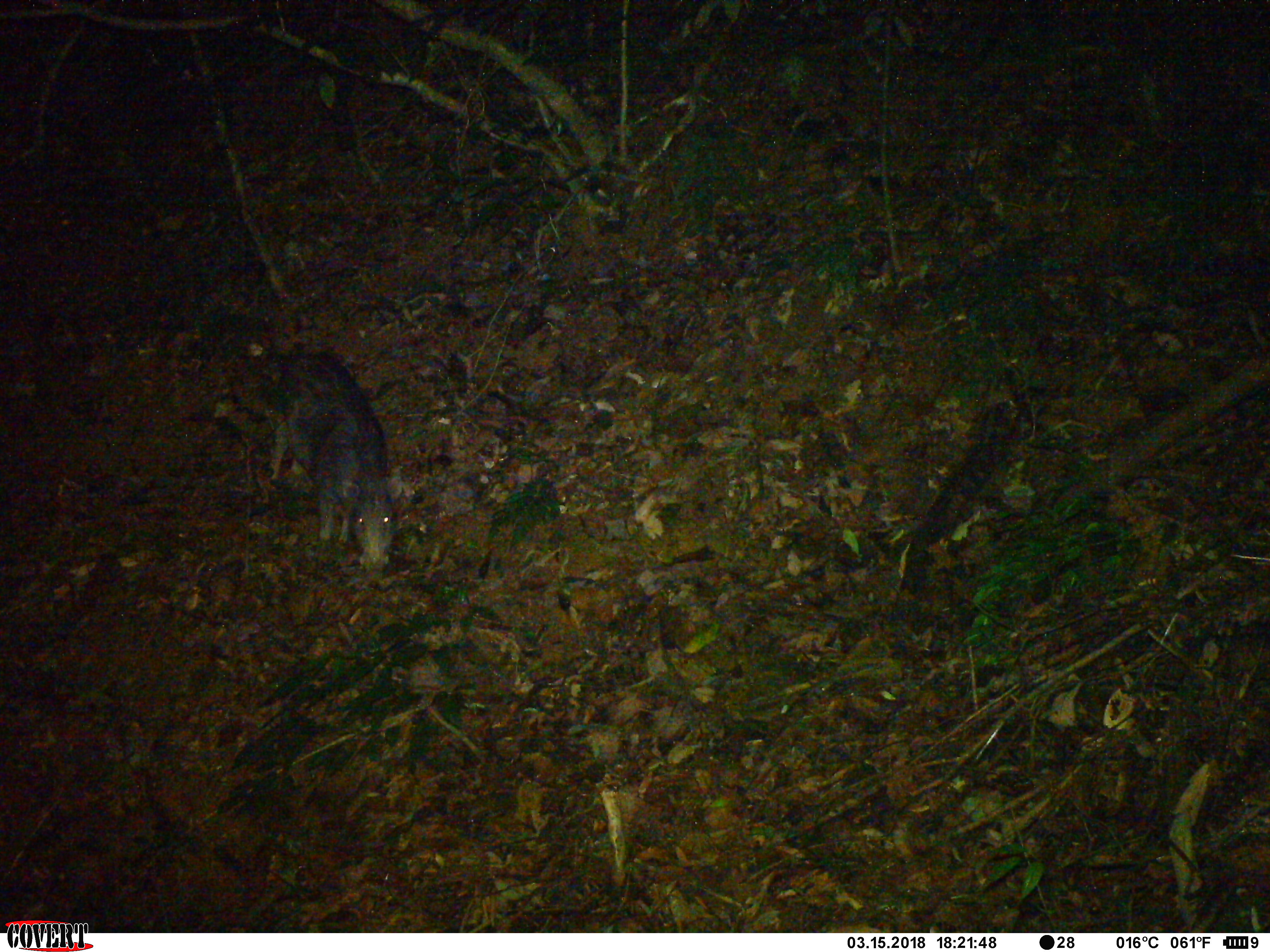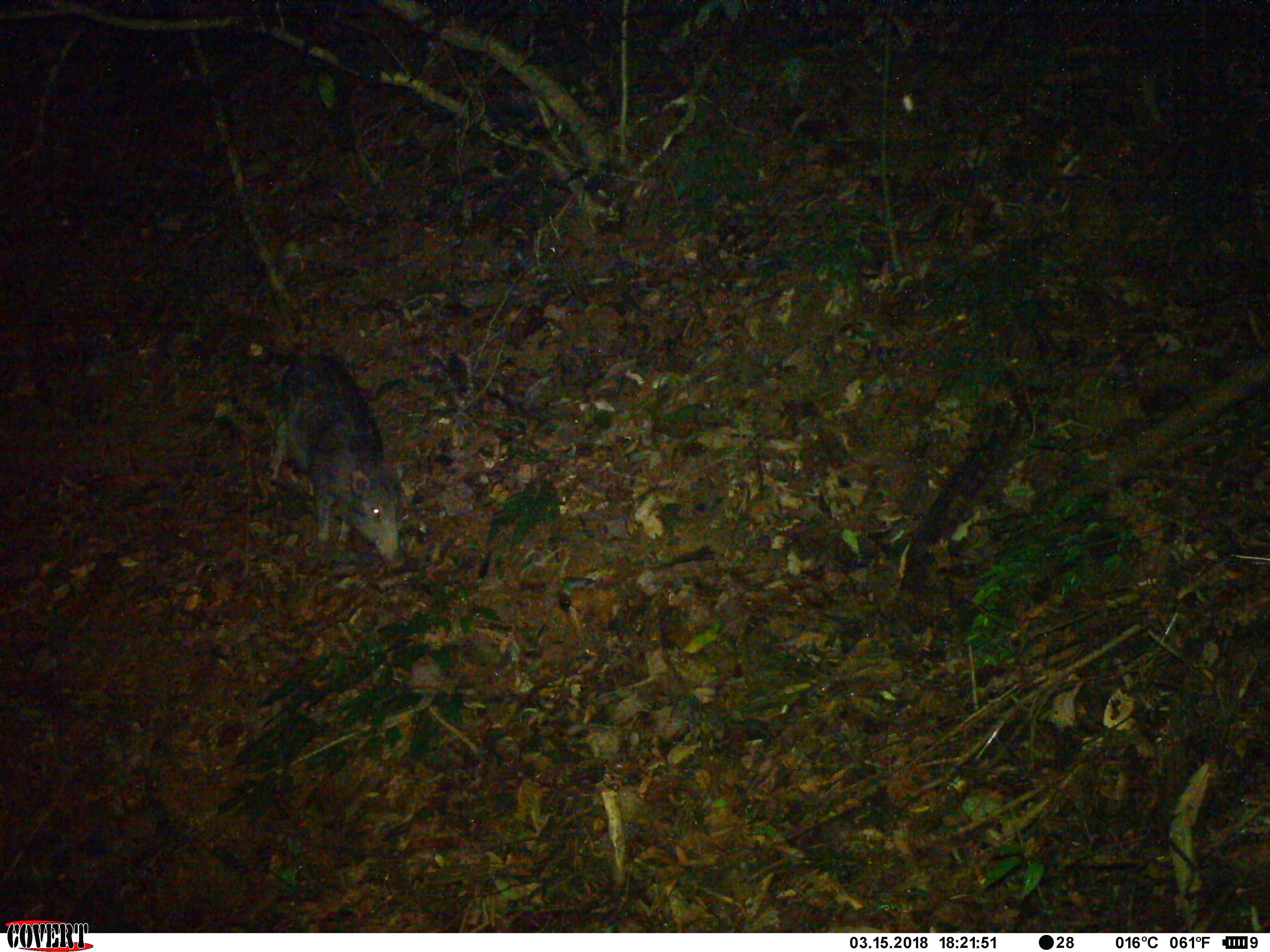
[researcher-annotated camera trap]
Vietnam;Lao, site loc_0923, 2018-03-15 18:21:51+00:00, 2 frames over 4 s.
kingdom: Animalia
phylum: Chordata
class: Mammalia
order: Artiodactyla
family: Suidae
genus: Sus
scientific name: Sus scrofa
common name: eurasian wild pig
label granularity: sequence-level